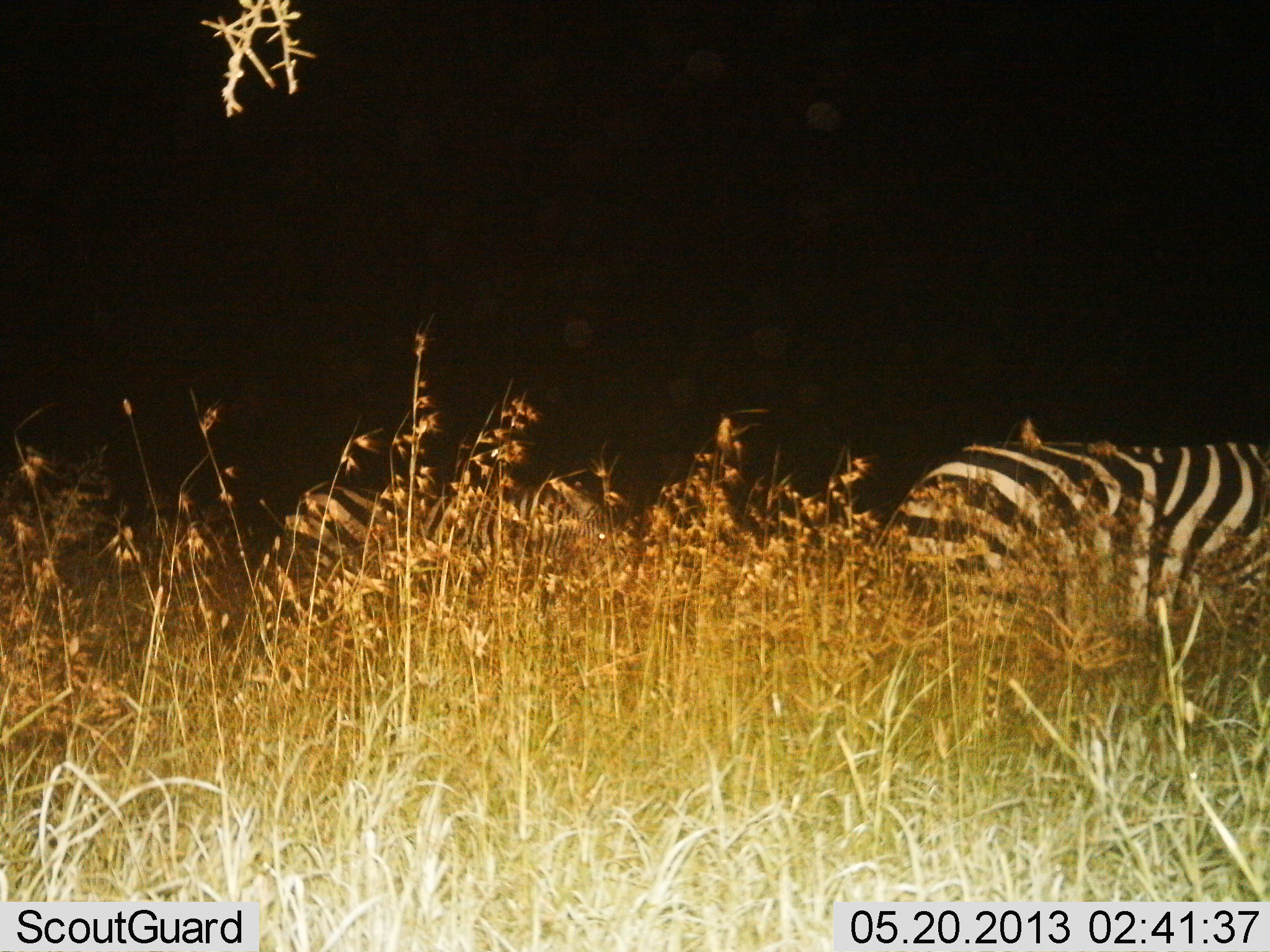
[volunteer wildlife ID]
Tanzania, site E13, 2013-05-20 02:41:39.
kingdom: Animalia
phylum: Chordata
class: Mammalia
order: Perissodactyla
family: Equidae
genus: Equus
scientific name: Equus quagga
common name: plains zebra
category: zebra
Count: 1.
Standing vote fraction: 80%.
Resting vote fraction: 0%.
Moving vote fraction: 30%.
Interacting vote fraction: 0%.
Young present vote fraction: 0%.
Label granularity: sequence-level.